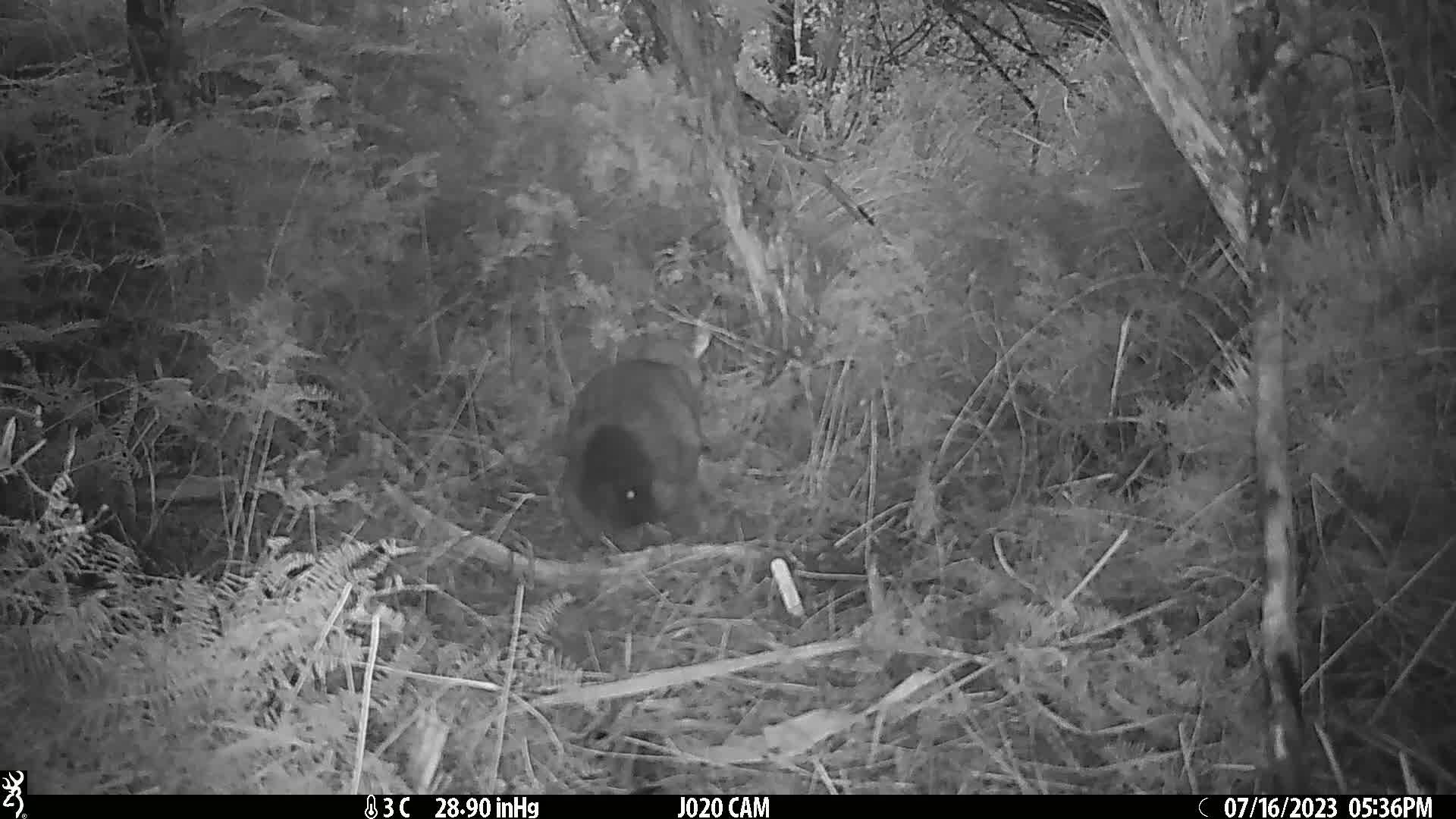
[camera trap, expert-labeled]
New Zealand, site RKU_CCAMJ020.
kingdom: Animalia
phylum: Chordata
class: Mammalia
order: Diprotodontia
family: Phalangeridae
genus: Trichosurus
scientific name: Trichosurus vulpecula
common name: common brushtail possum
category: possum